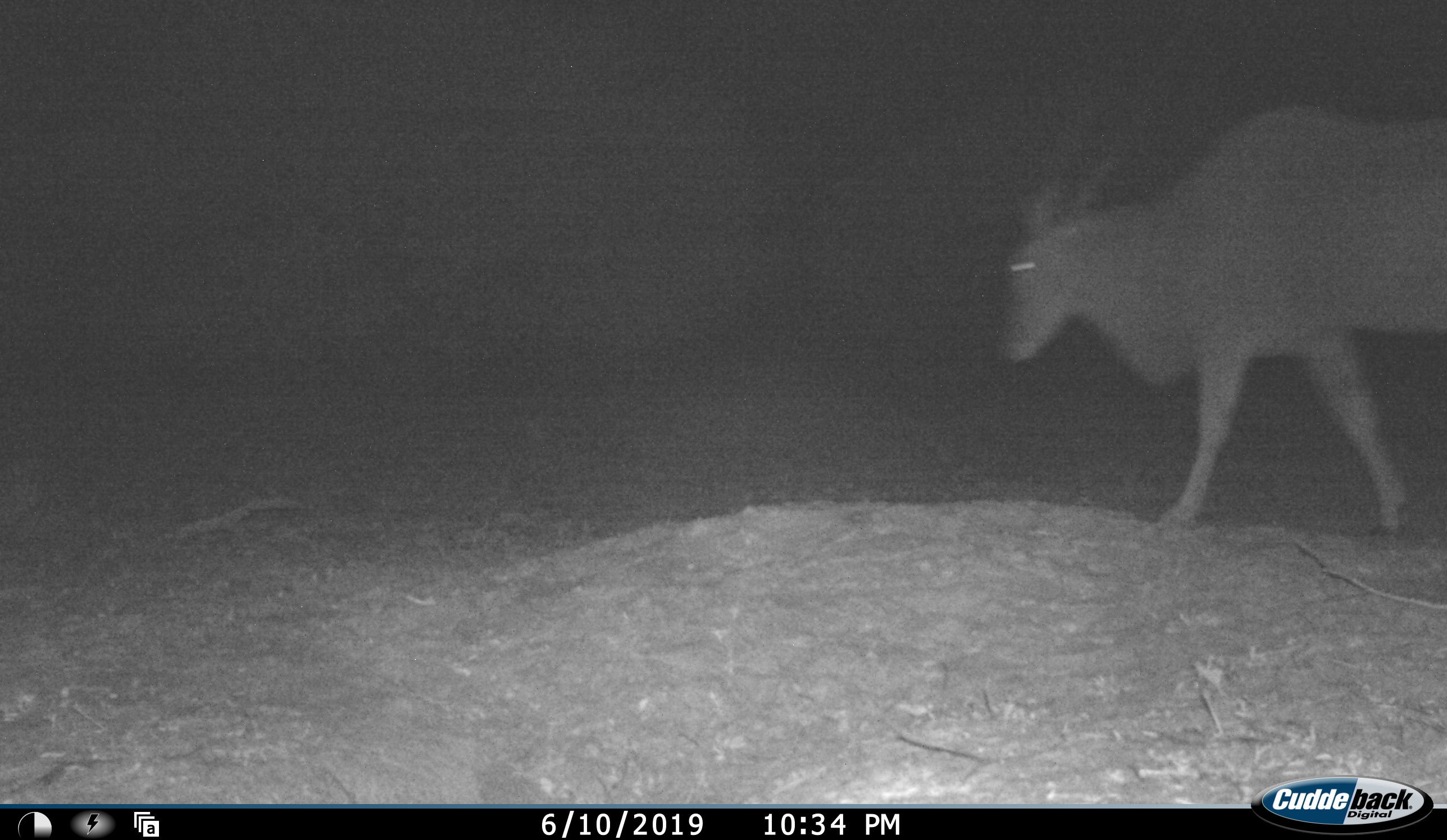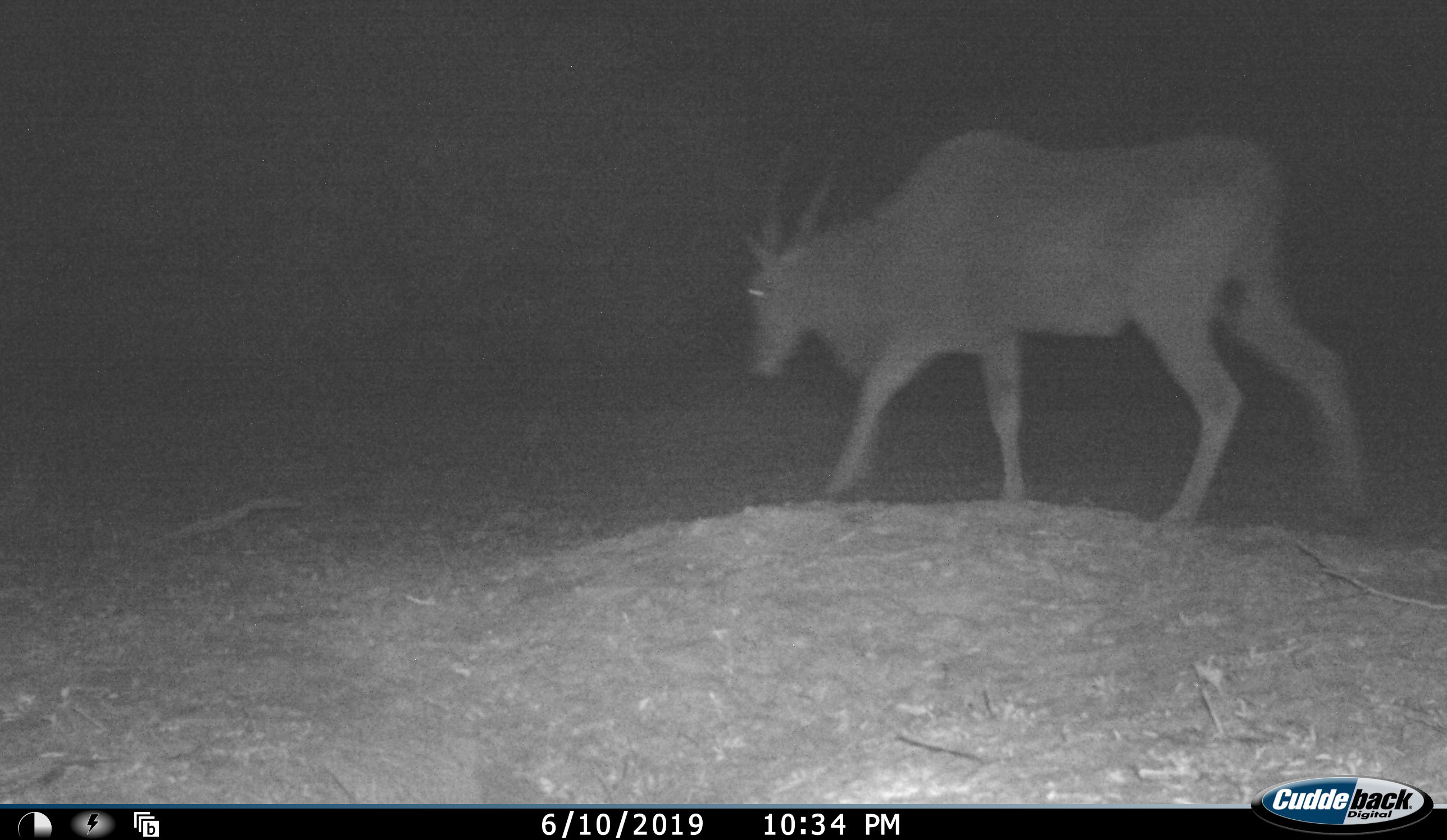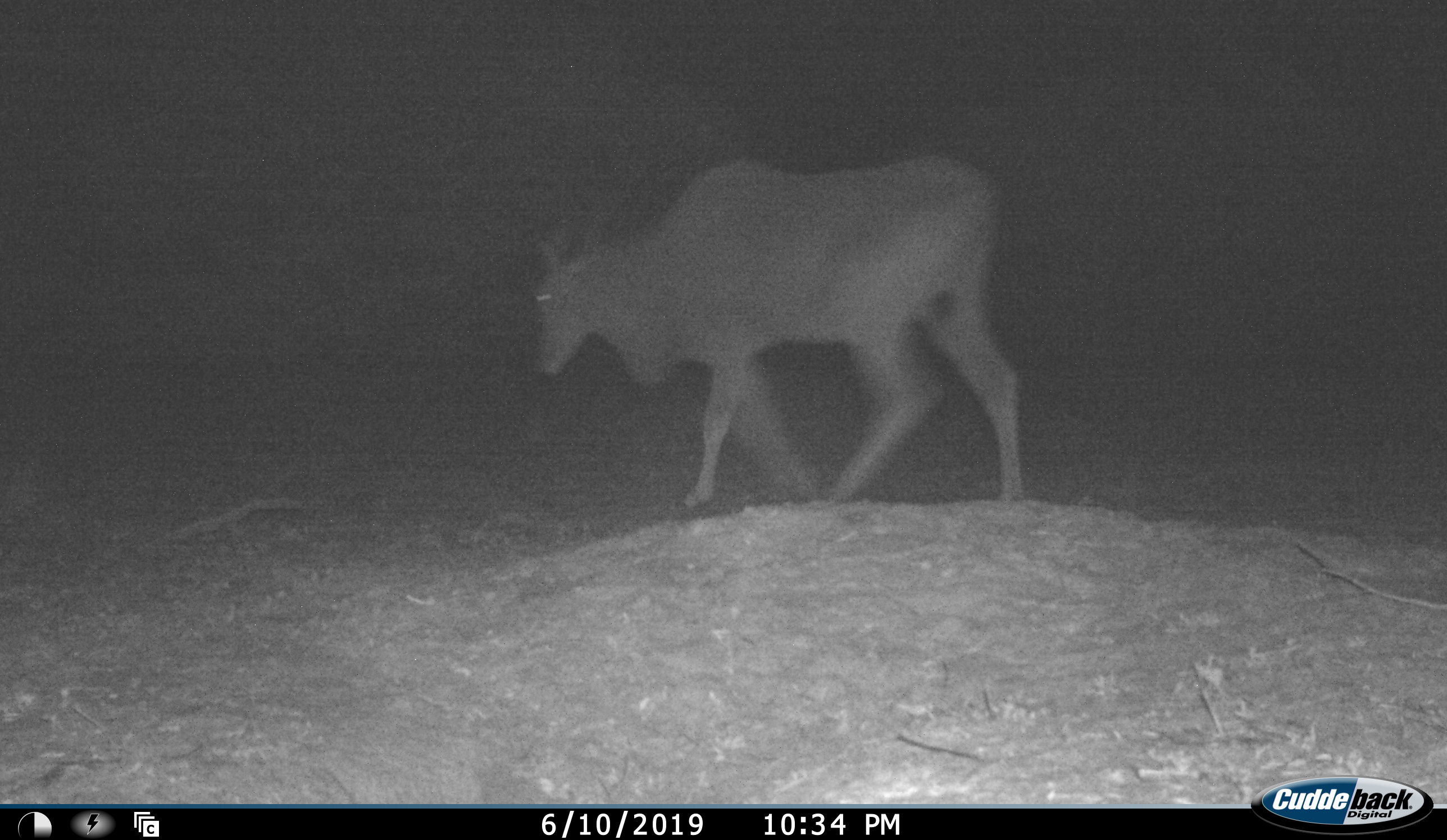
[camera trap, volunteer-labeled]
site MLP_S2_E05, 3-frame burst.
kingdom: Animalia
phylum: Chordata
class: Mammalia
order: Artiodactyla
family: Bovidae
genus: Tragelaphus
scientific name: Tragelaphus oryx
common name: eland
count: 1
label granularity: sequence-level